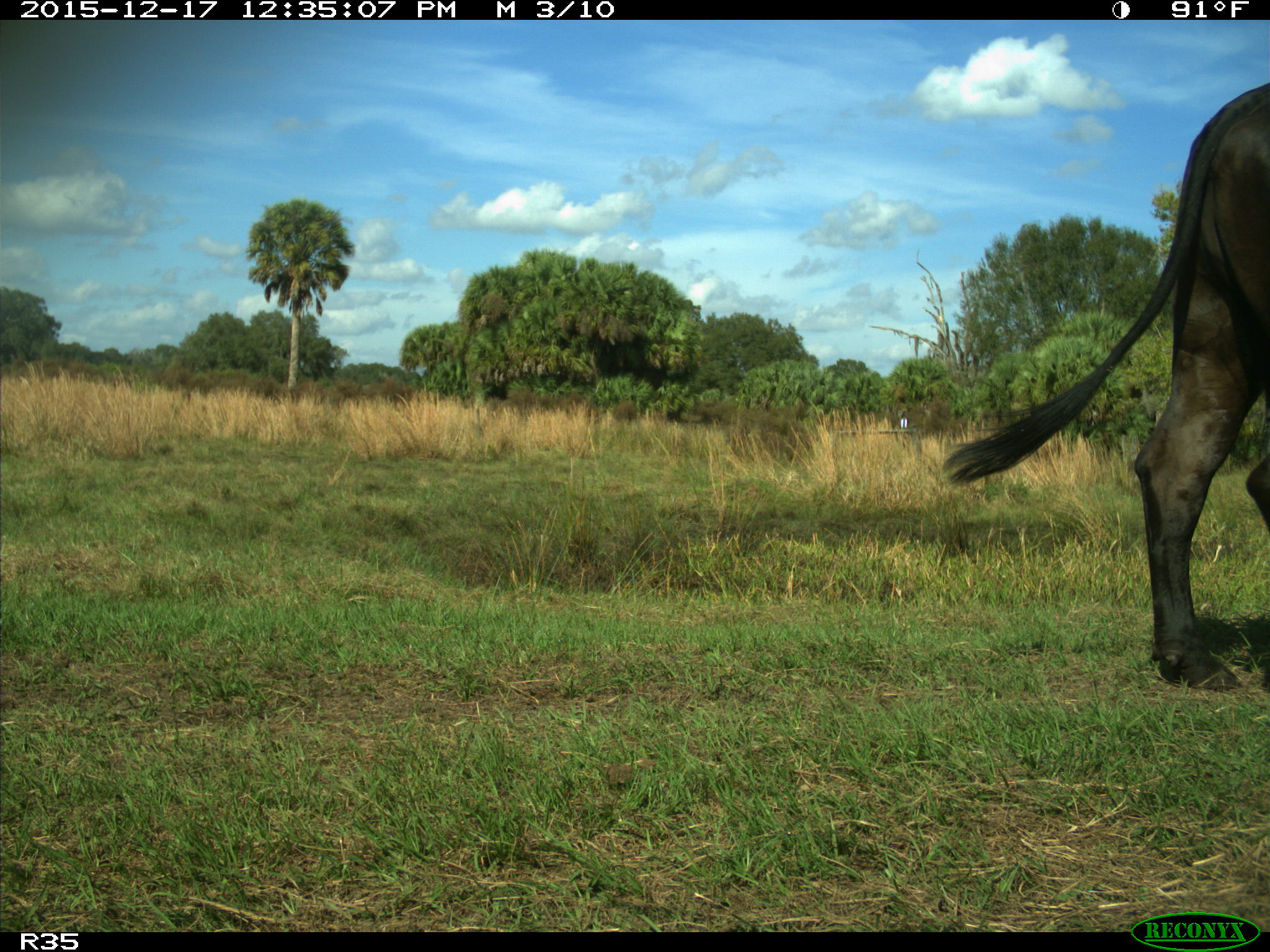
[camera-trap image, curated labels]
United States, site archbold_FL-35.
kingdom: Animalia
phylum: Chordata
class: Mammalia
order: Artiodactyla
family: Bovidae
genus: Bos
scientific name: Bos taurus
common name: domestic cow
Bos taurus (domestic cow).